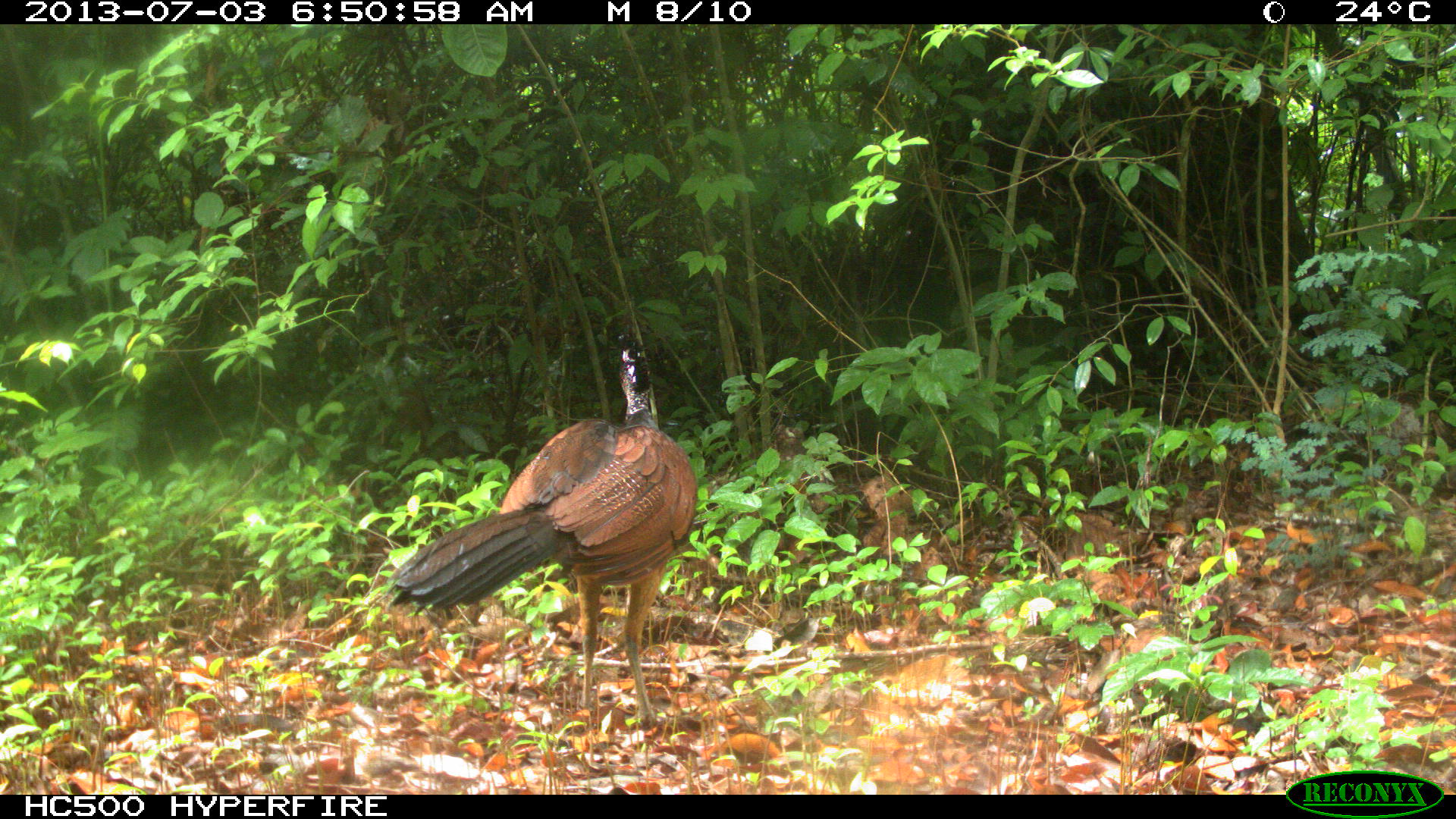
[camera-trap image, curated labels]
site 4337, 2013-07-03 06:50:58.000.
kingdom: Animalia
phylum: Chordata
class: Aves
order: Galliformes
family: Cracidae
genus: Crax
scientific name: Crax rubra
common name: great curassow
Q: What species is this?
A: Crax rubra (great curassow).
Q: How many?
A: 1.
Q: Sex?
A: Female.